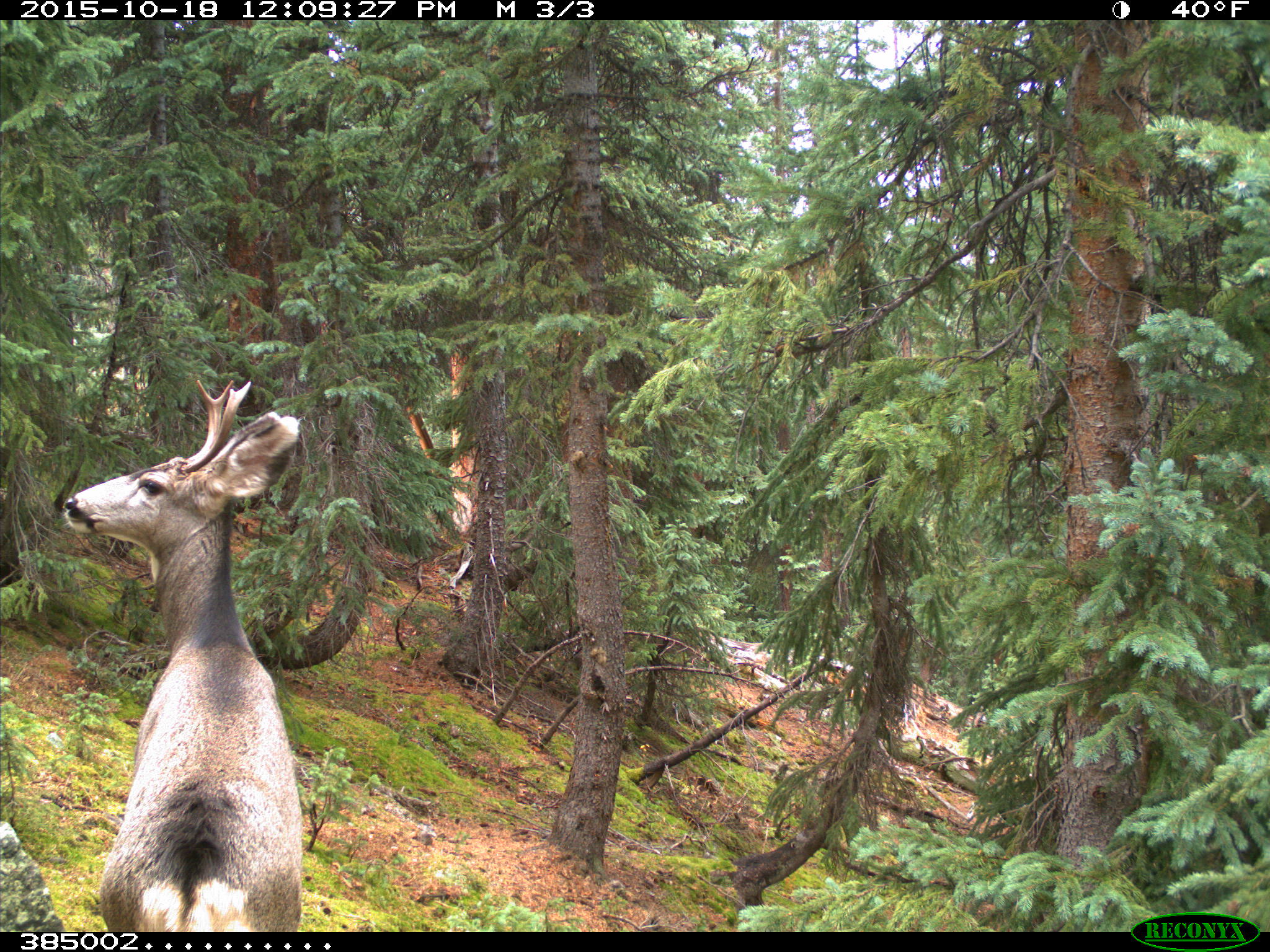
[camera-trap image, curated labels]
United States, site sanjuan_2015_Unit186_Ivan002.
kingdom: Animalia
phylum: Chordata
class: Mammalia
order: Artiodactyla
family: Cervidae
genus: Odocoileus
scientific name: Odocoileus hemionus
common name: mule deer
Odocoileus hemionus (mule deer).